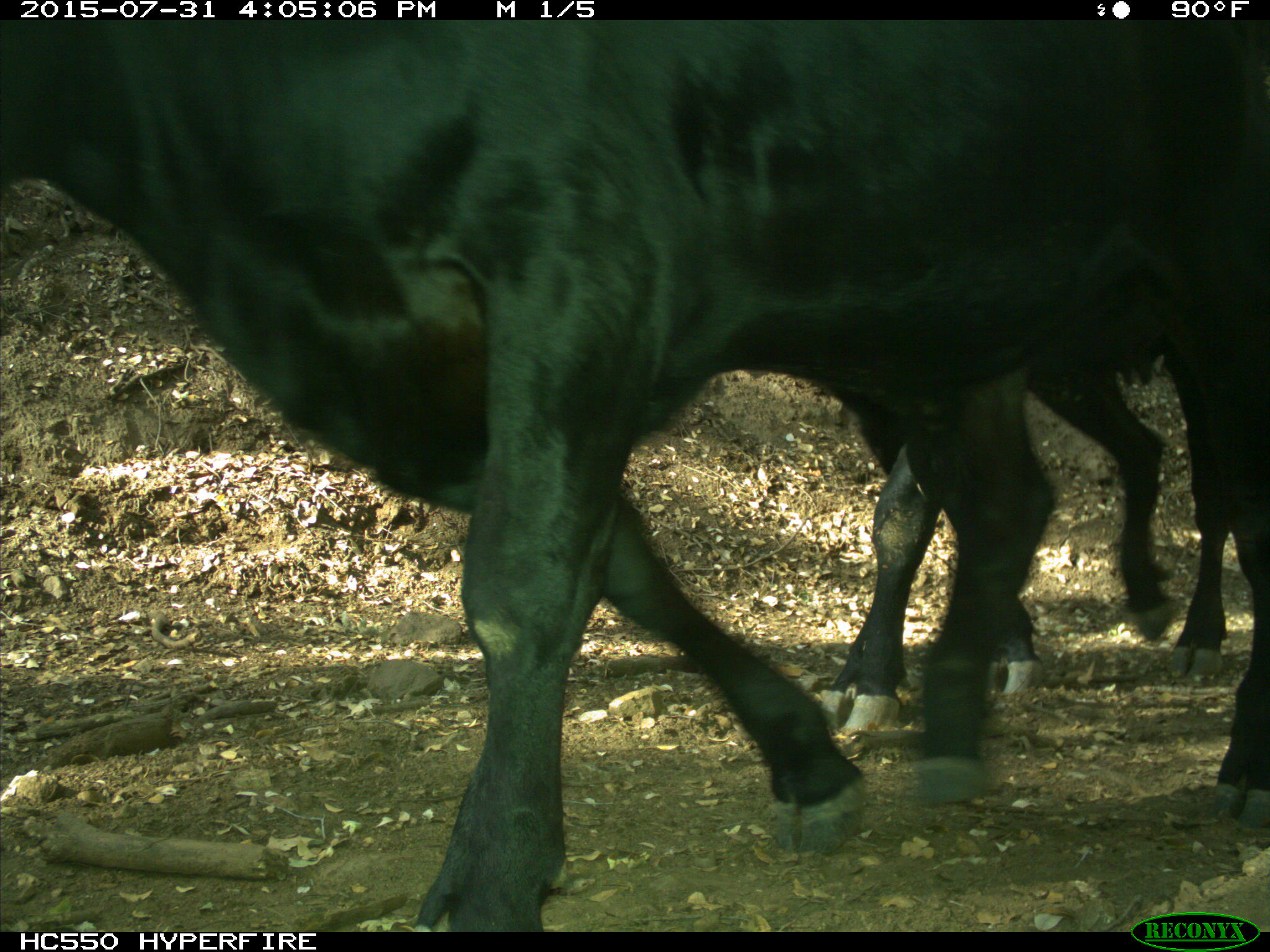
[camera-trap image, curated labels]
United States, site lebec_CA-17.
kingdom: Animalia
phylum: Chordata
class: Mammalia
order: Artiodactyla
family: Bovidae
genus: Bos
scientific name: Bos taurus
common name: domestic cow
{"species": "Bos taurus (domestic cow)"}